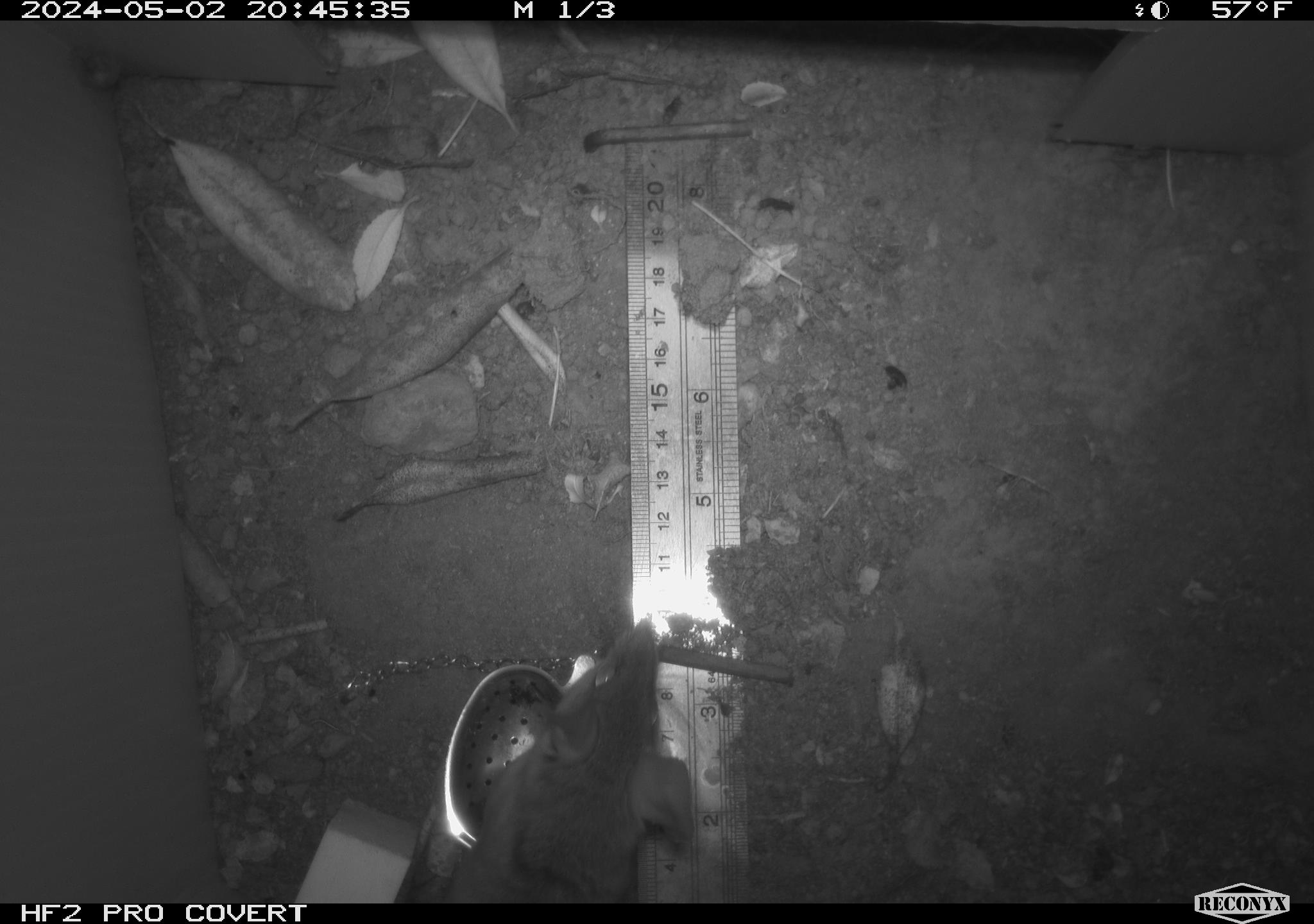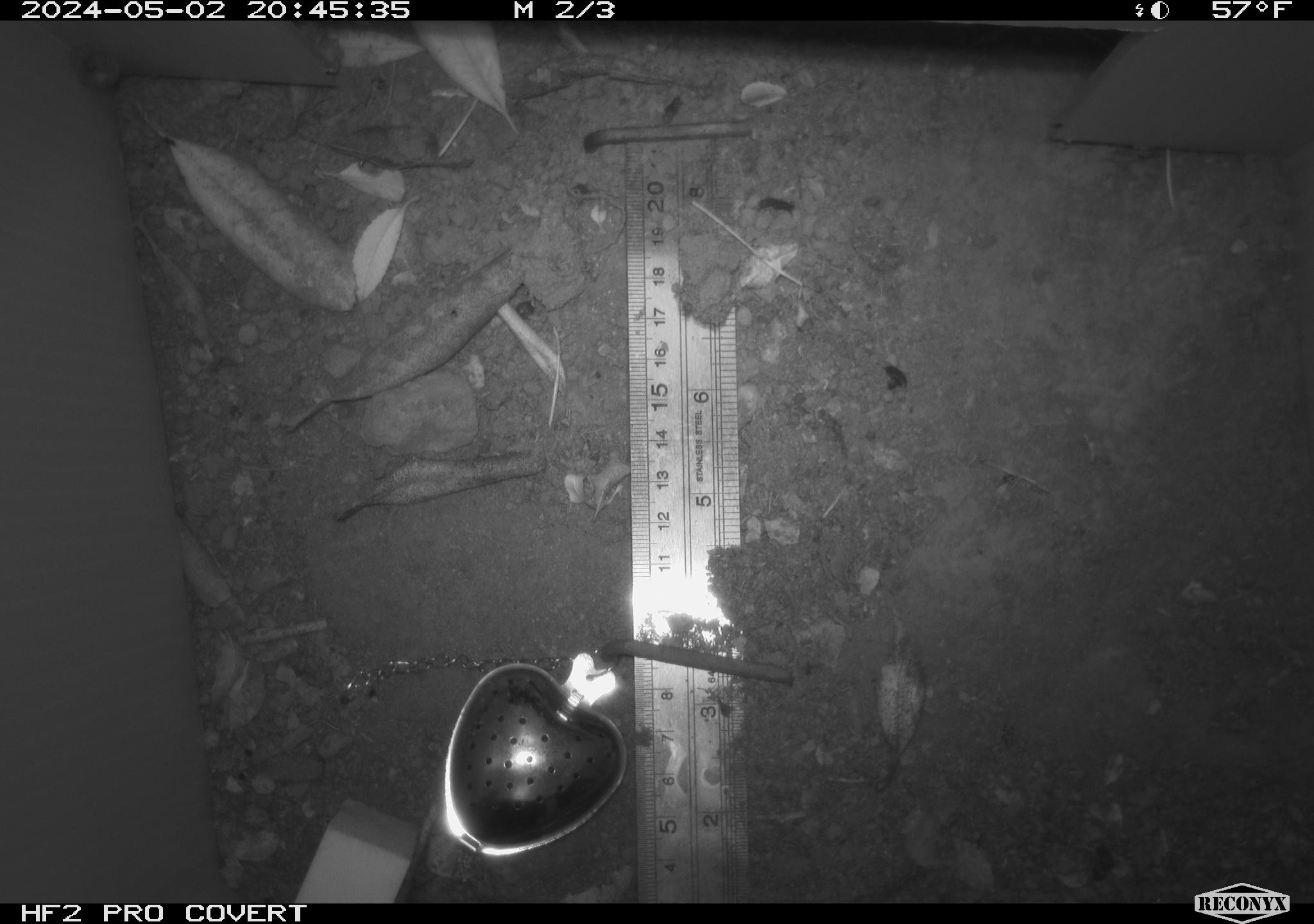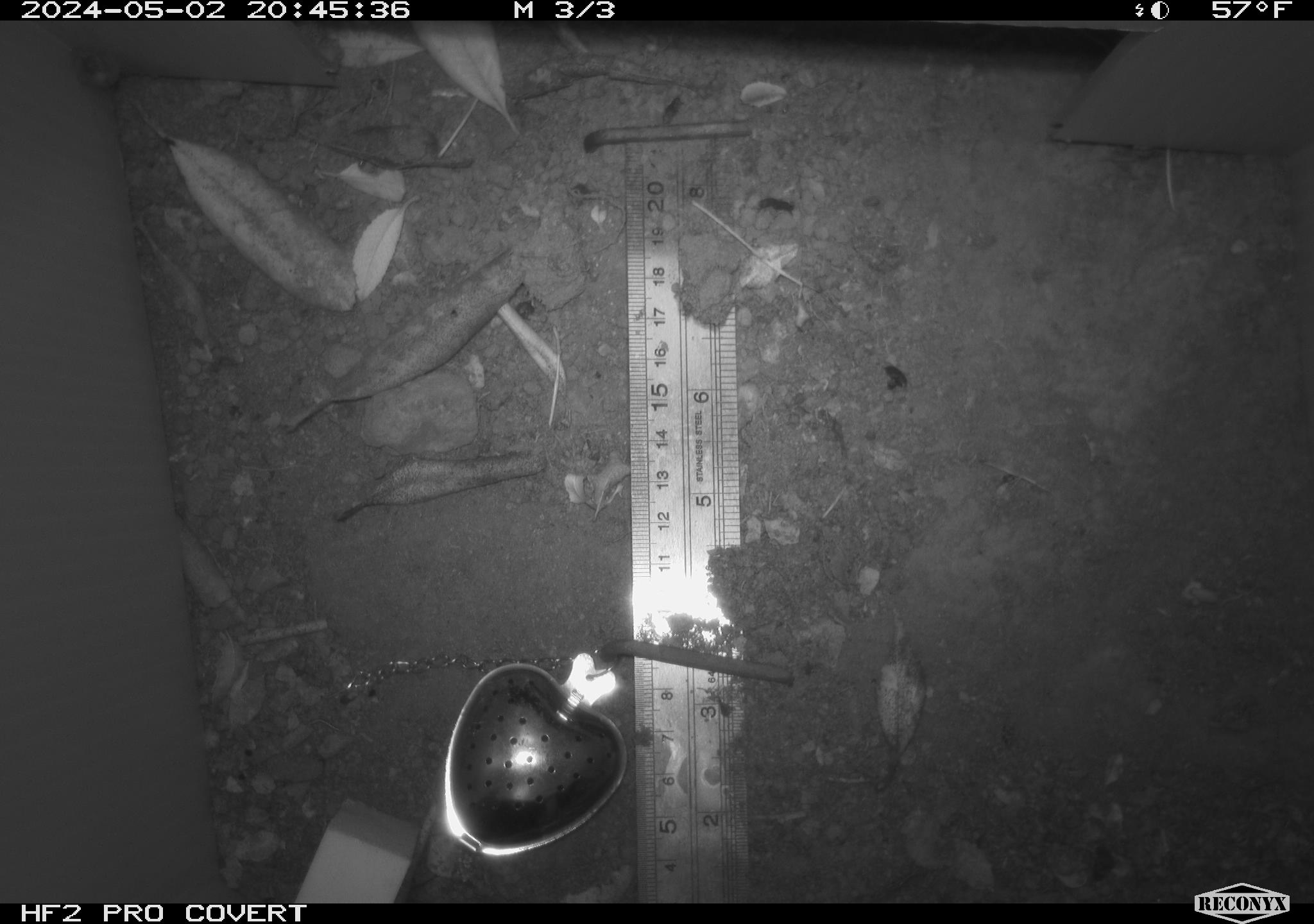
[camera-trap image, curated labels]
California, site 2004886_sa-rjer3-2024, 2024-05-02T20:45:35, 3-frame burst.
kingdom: Animalia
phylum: Chordata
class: Mammalia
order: Rodentia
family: Cricetidae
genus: Neotoma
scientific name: Neotoma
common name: pack rat or woodrat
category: neotoma species